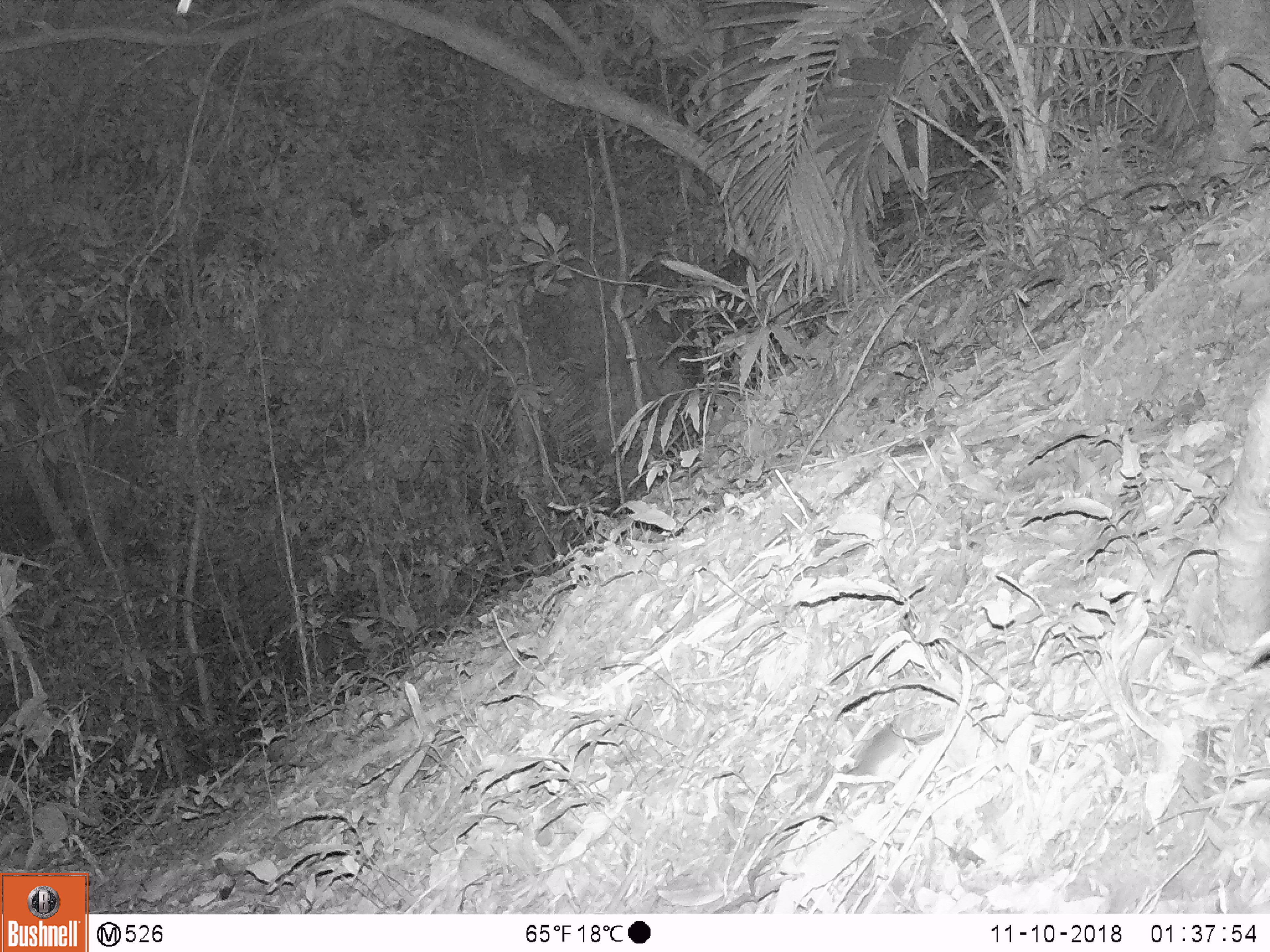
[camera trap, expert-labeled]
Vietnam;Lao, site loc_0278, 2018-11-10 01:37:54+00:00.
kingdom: Animalia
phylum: Chordata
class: Mammalia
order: Rodentia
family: Muridae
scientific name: Muridae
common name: old-world mice and rats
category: unidentified murid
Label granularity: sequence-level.